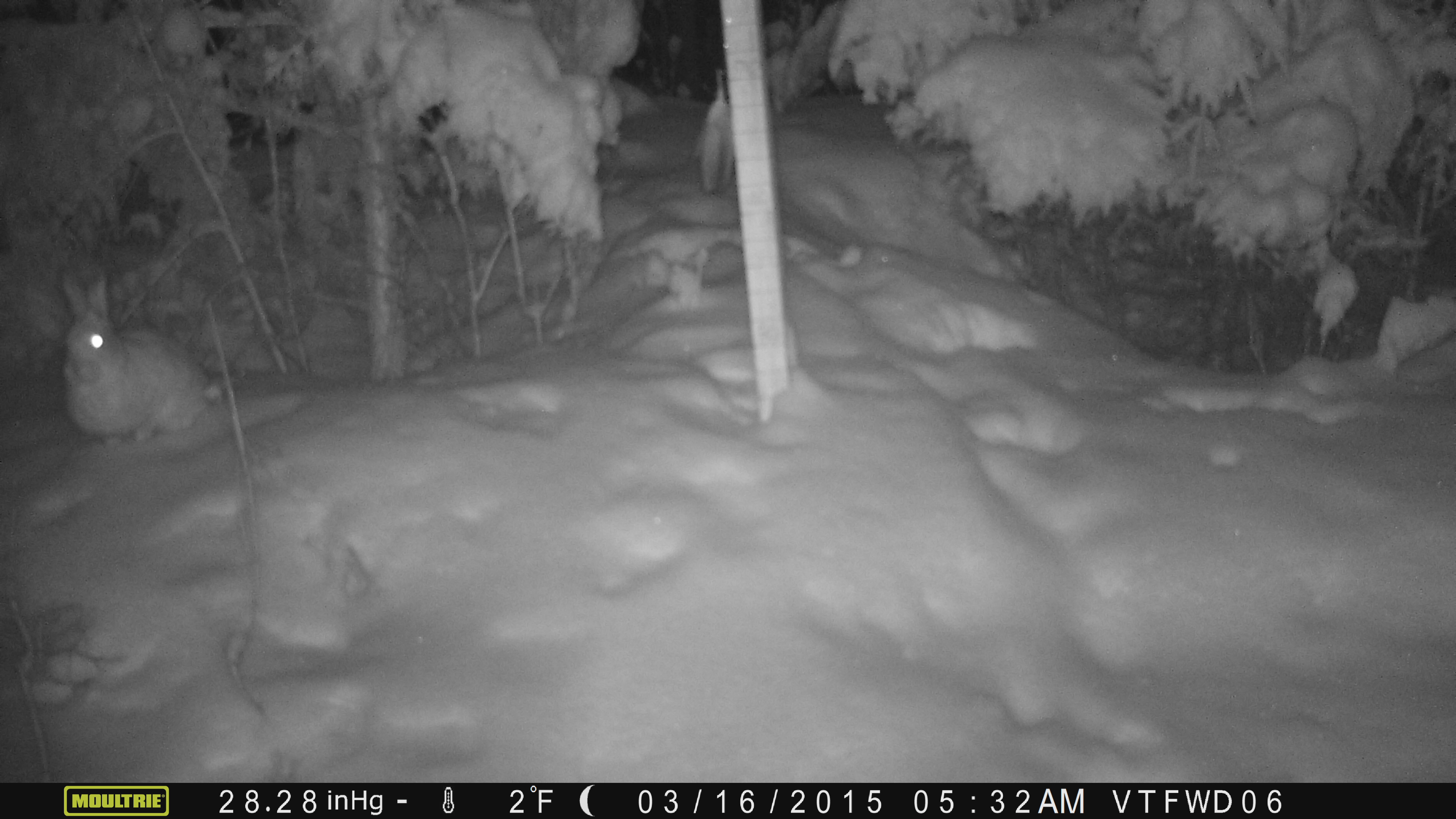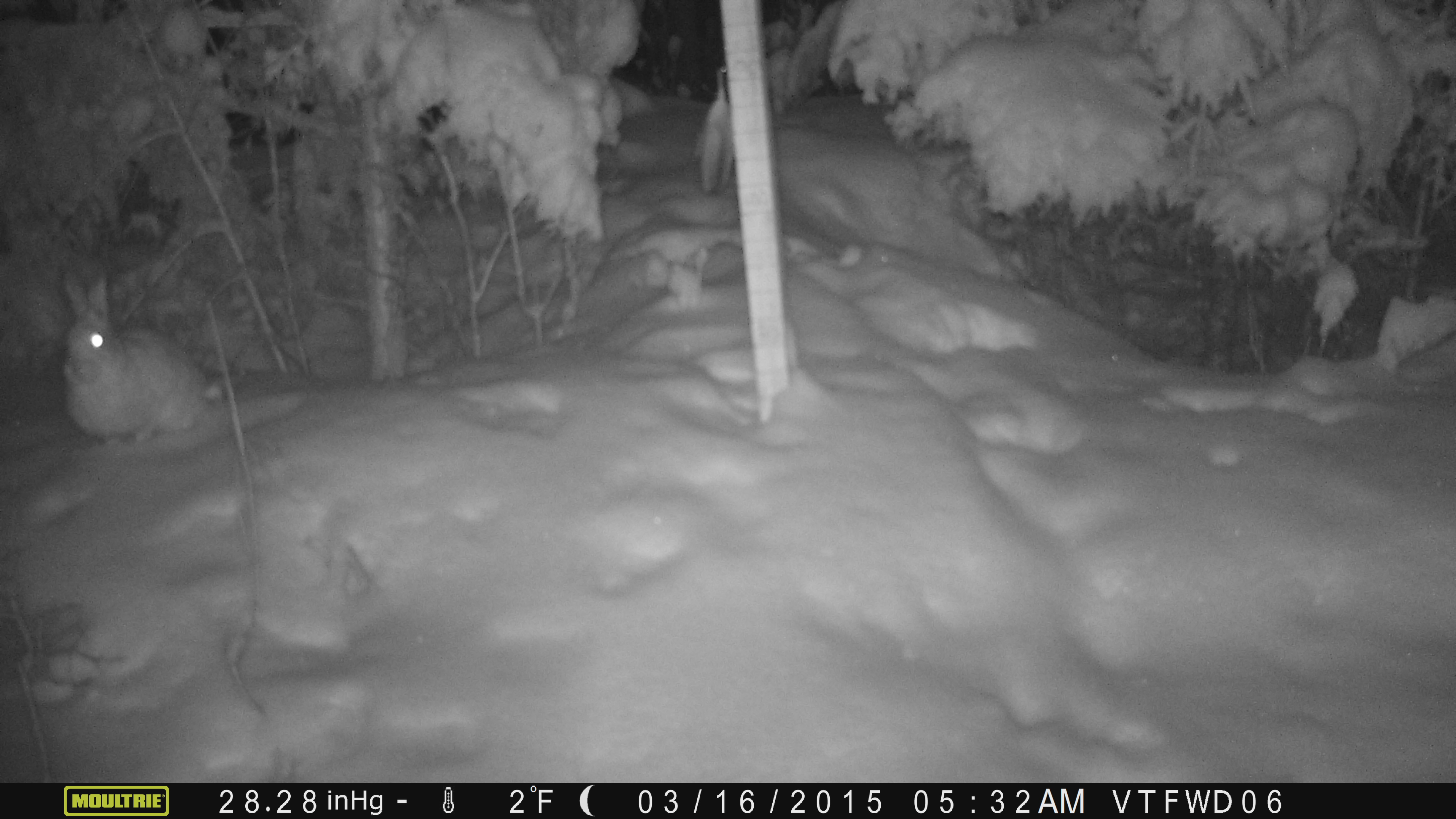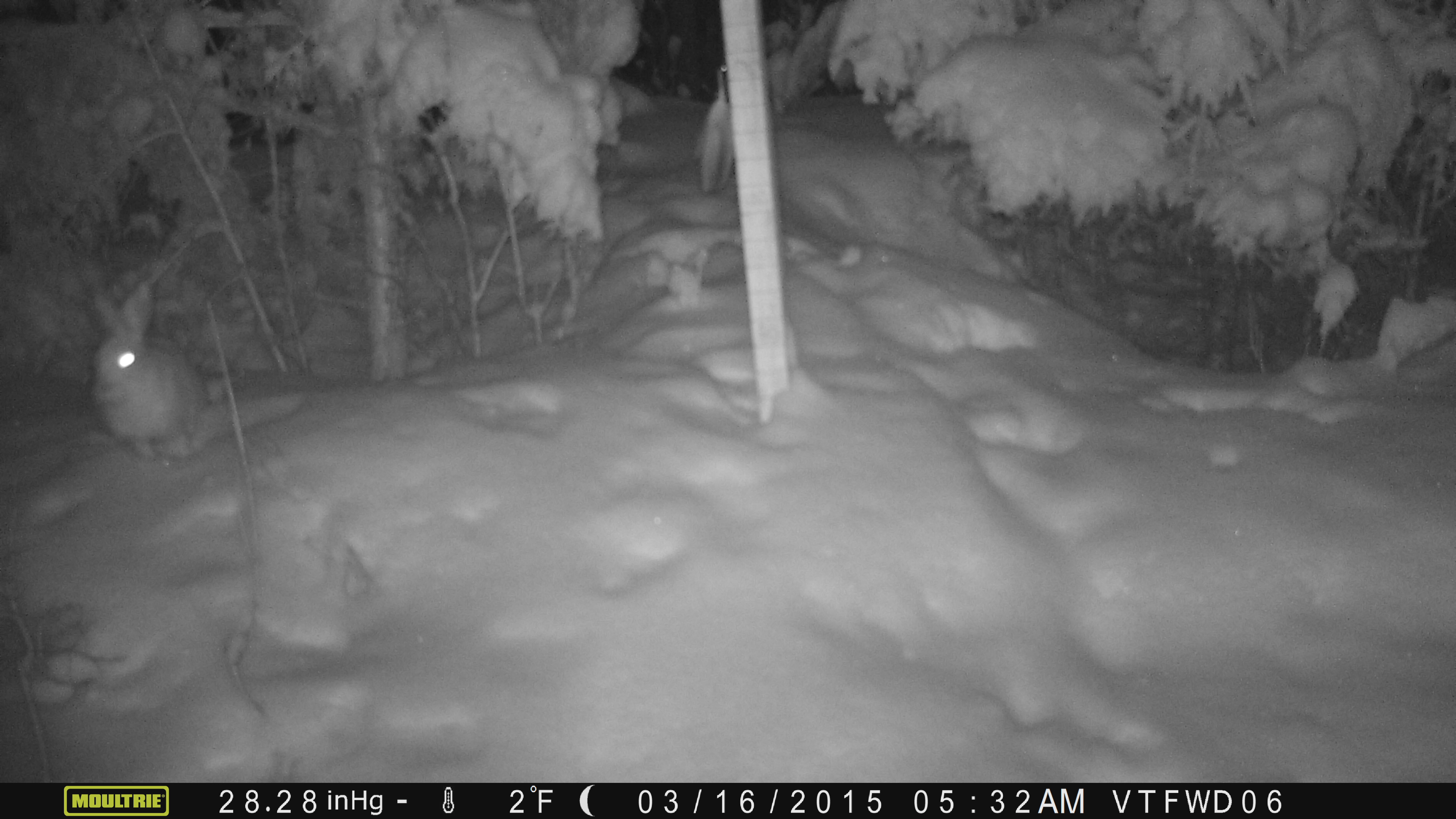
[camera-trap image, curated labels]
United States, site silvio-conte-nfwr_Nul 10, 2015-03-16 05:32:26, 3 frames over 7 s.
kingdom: Animalia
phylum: Chordata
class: Mammalia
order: Lagomorpha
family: Leporidae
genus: Lepus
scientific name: Lepus americanus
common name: snowshoe hare